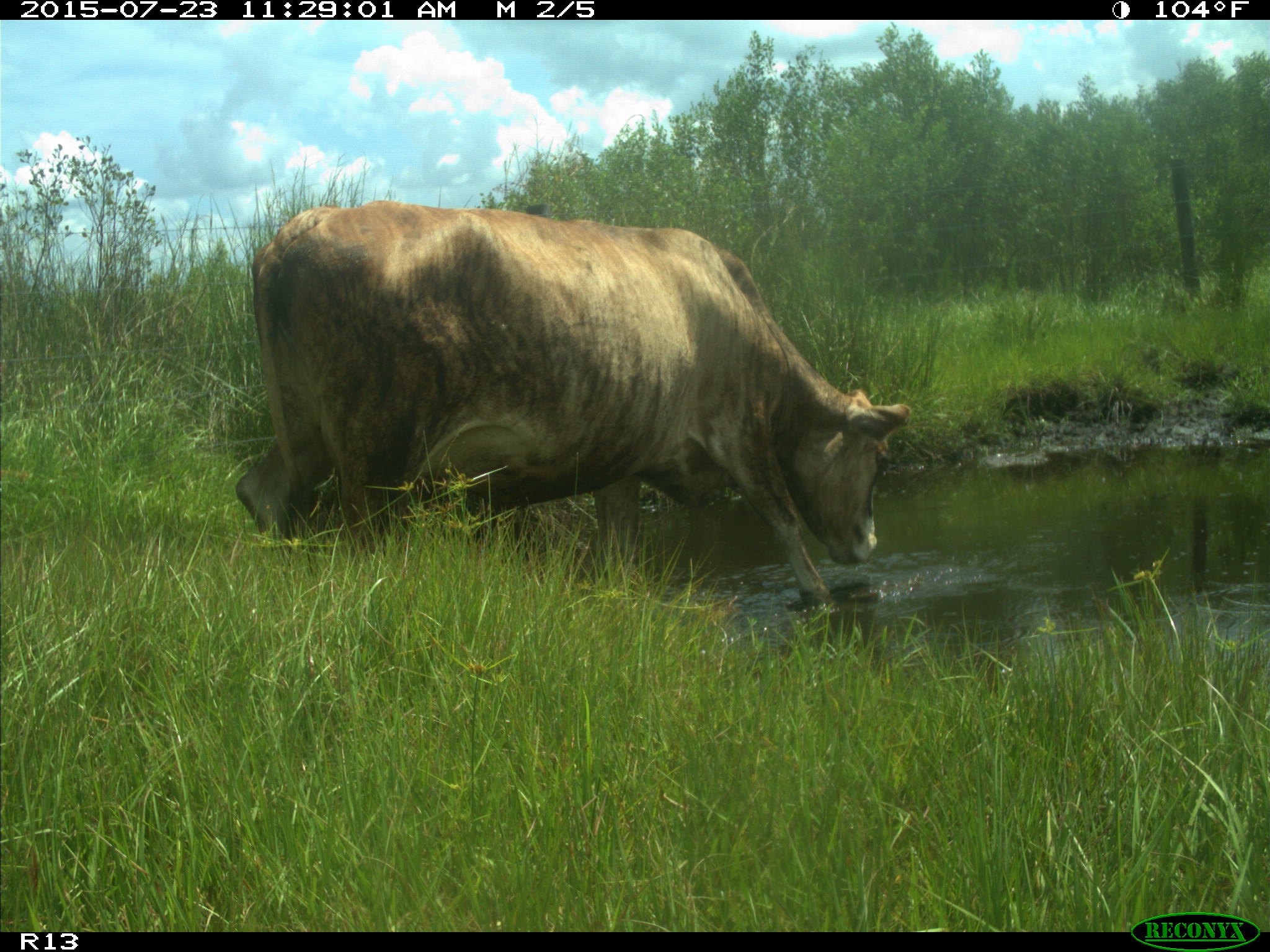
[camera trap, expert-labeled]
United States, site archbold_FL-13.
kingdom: Animalia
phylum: Chordata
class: Mammalia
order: Artiodactyla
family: Bovidae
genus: Bos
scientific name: Bos taurus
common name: domestic cow